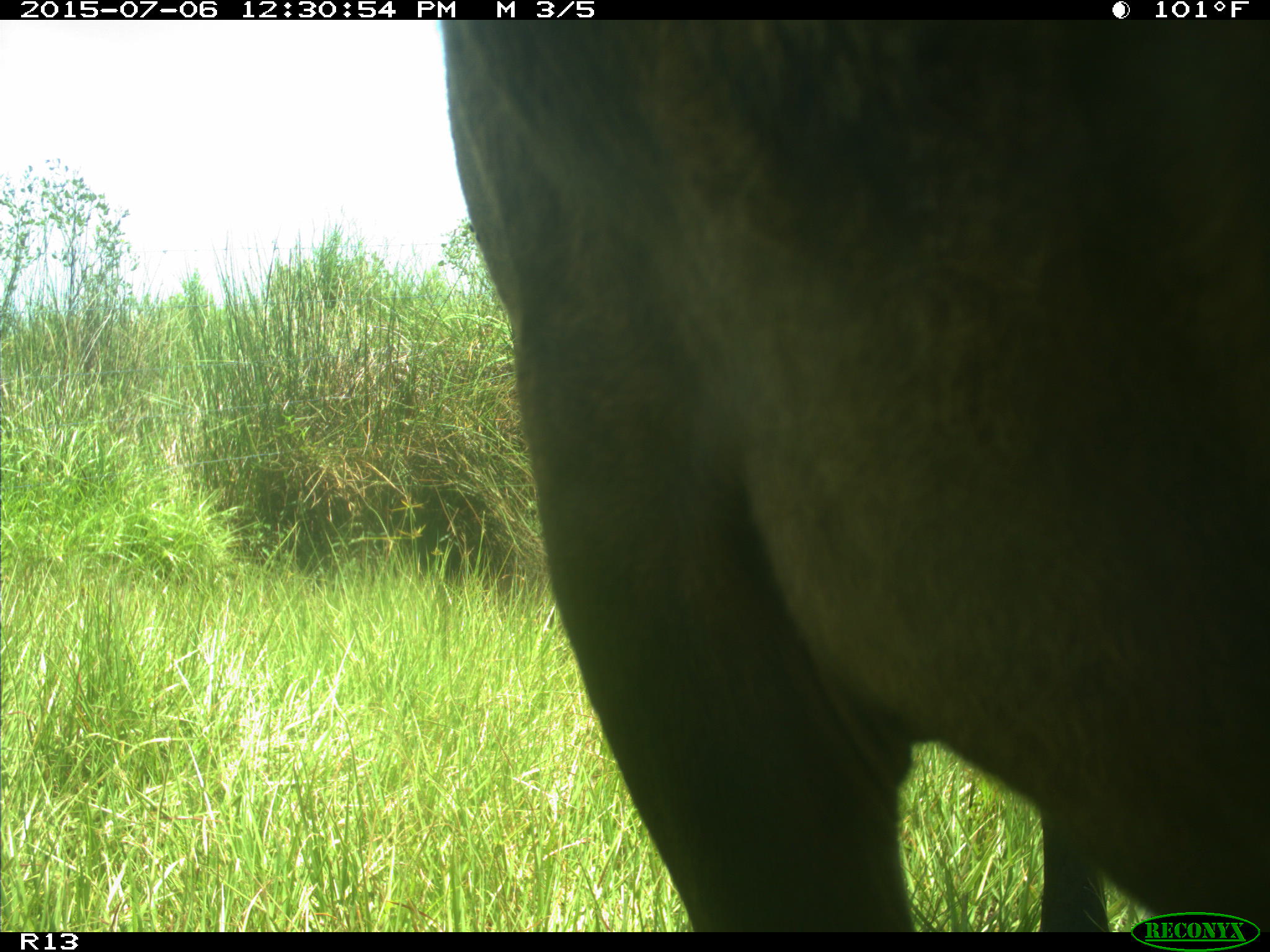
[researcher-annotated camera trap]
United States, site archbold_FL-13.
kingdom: Animalia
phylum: Chordata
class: Mammalia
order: Artiodactyla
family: Bovidae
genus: Bos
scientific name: Bos taurus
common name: domestic cow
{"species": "Bos taurus (domestic cow)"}